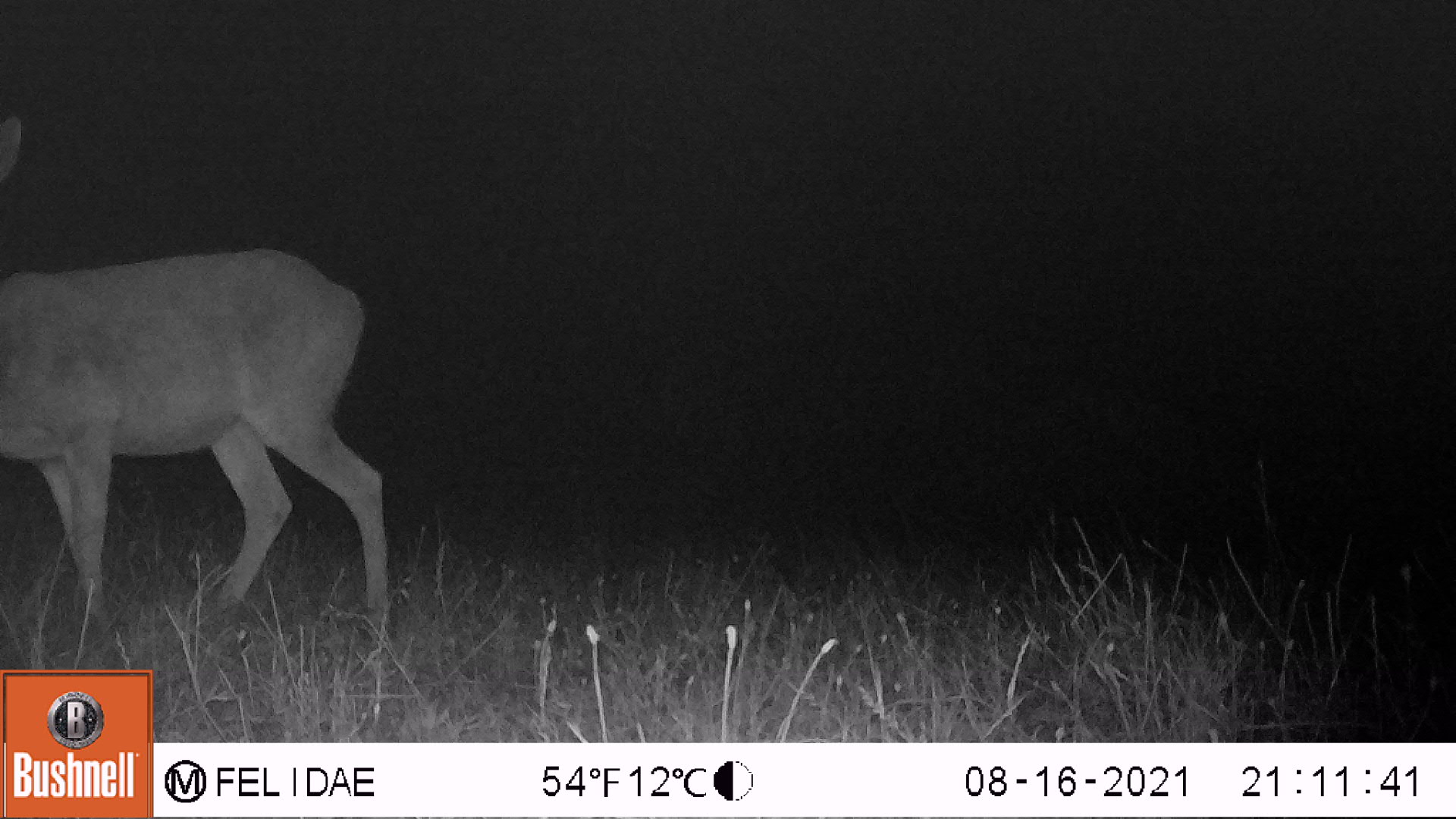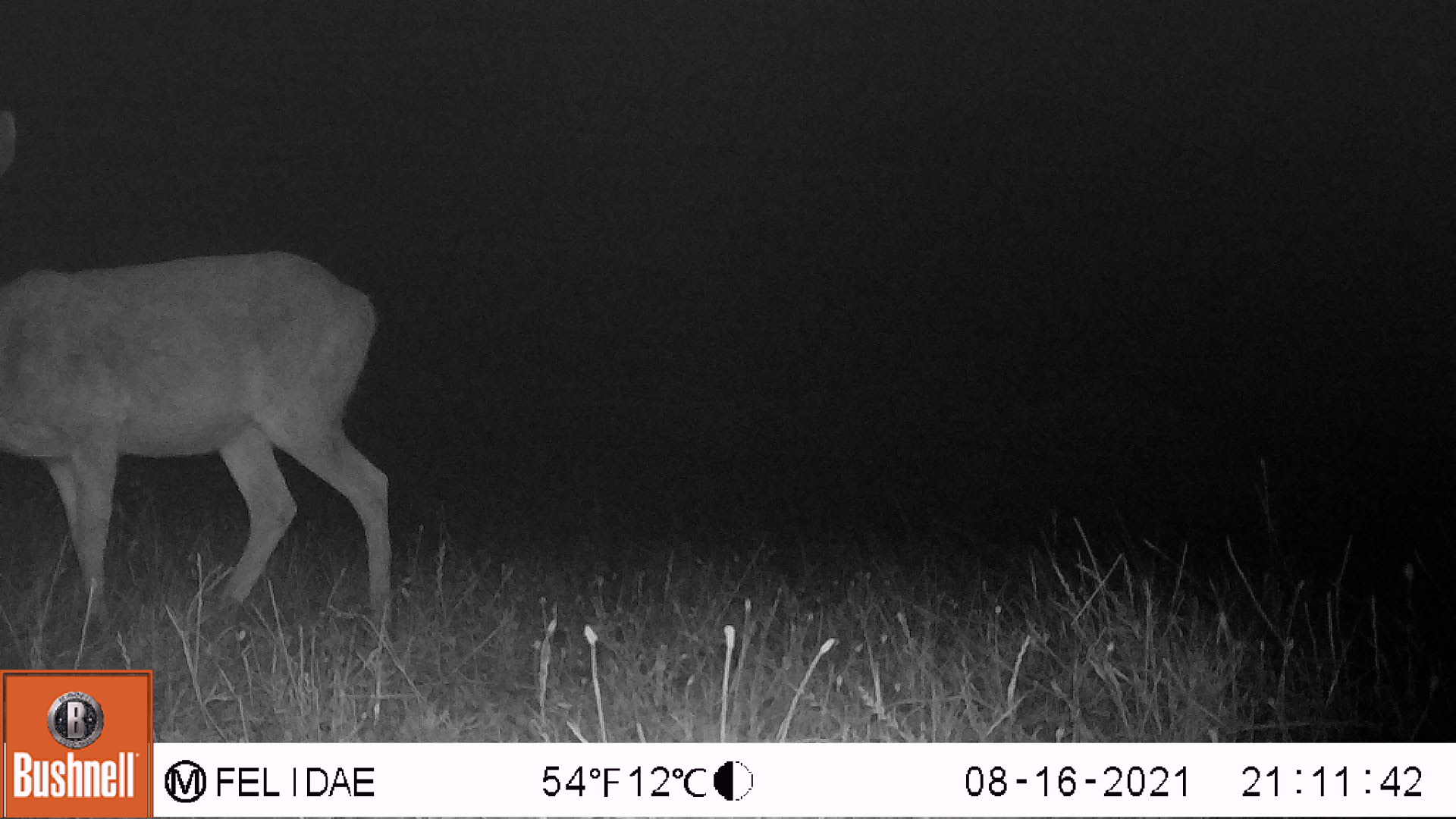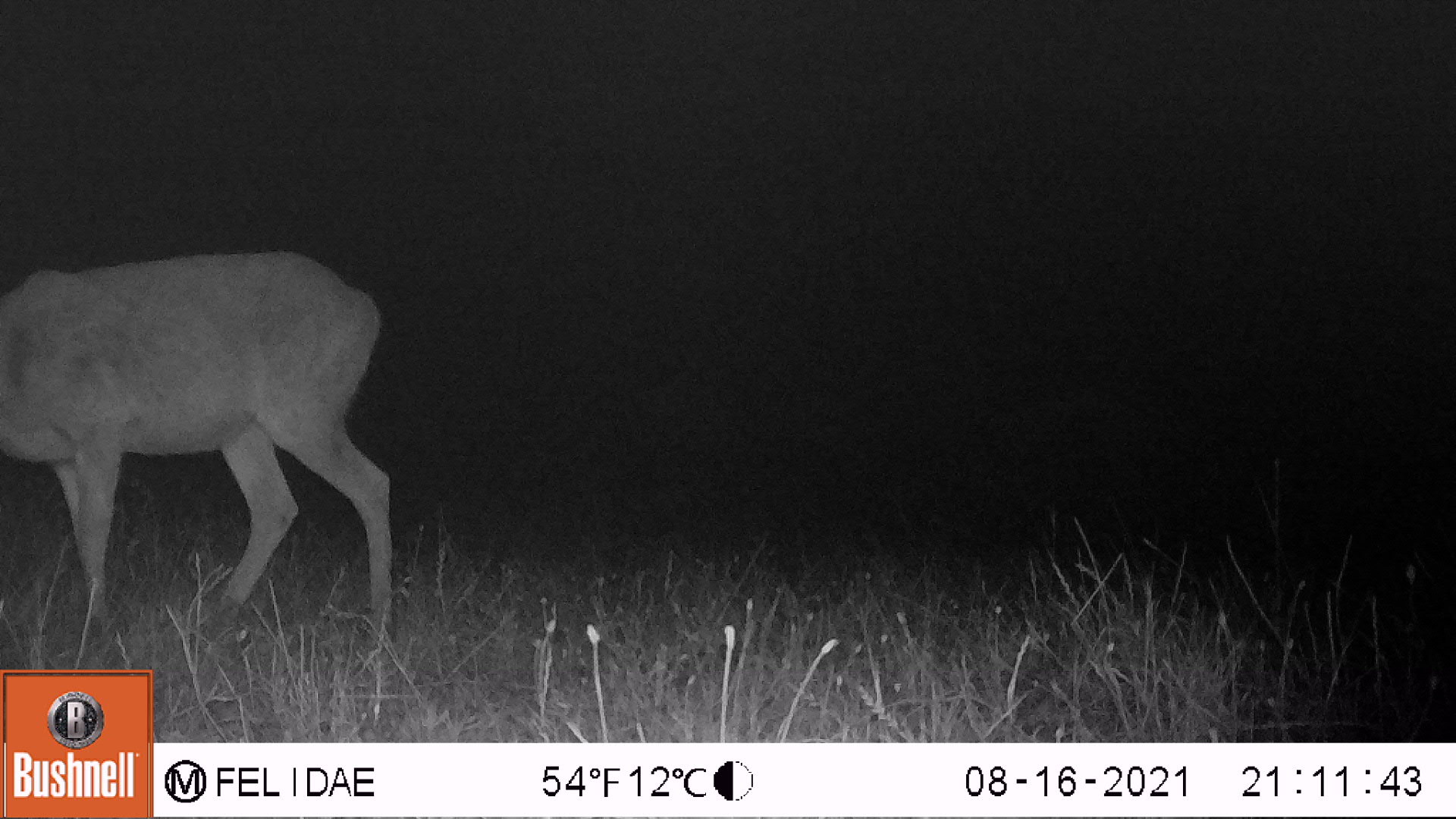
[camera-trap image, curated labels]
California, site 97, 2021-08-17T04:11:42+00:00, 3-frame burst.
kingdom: Animalia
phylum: Chordata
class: Mammalia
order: Artiodactyla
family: Cervidae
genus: Odocoileus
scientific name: Odocoileus hemionus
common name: mule deer